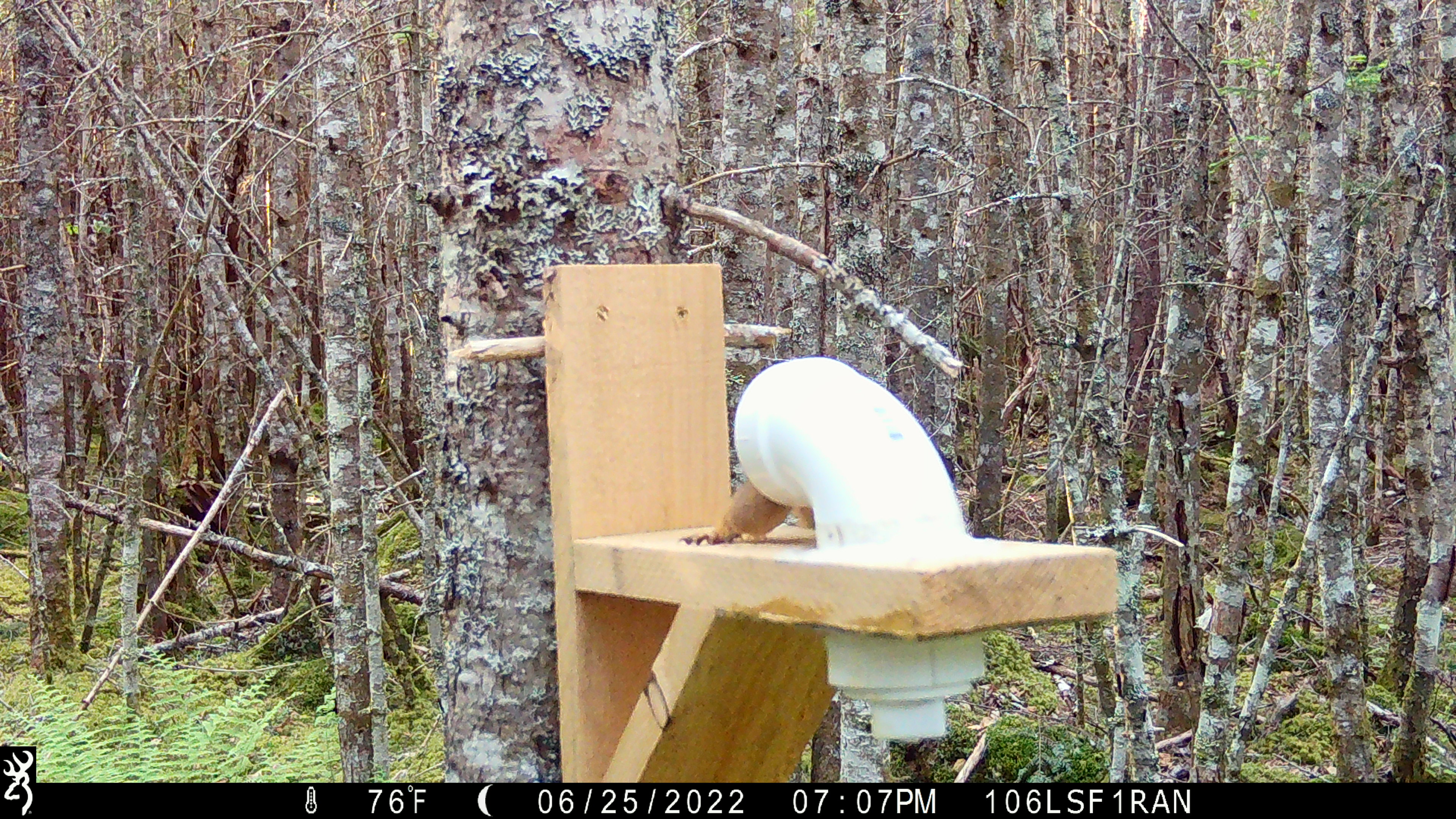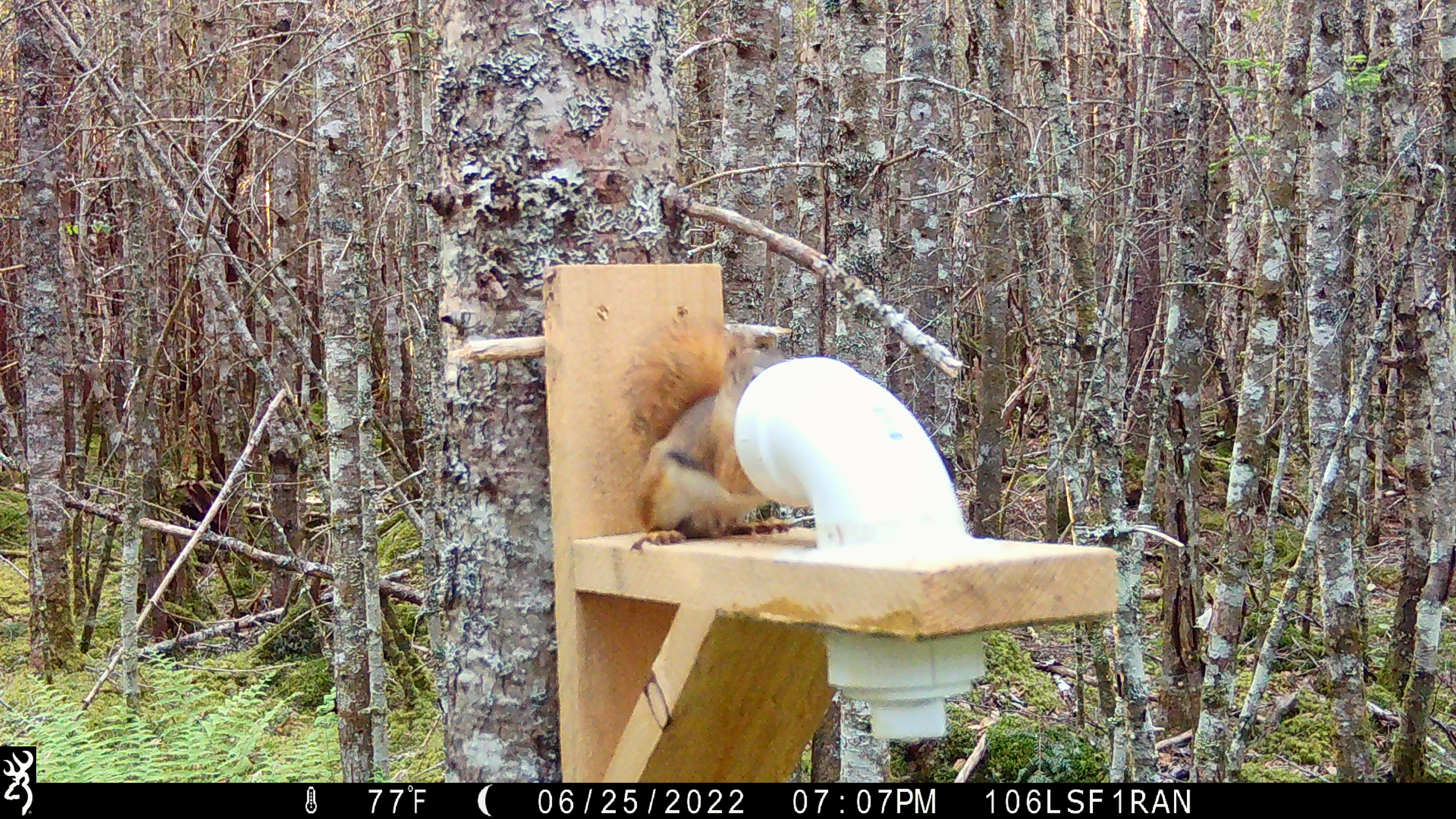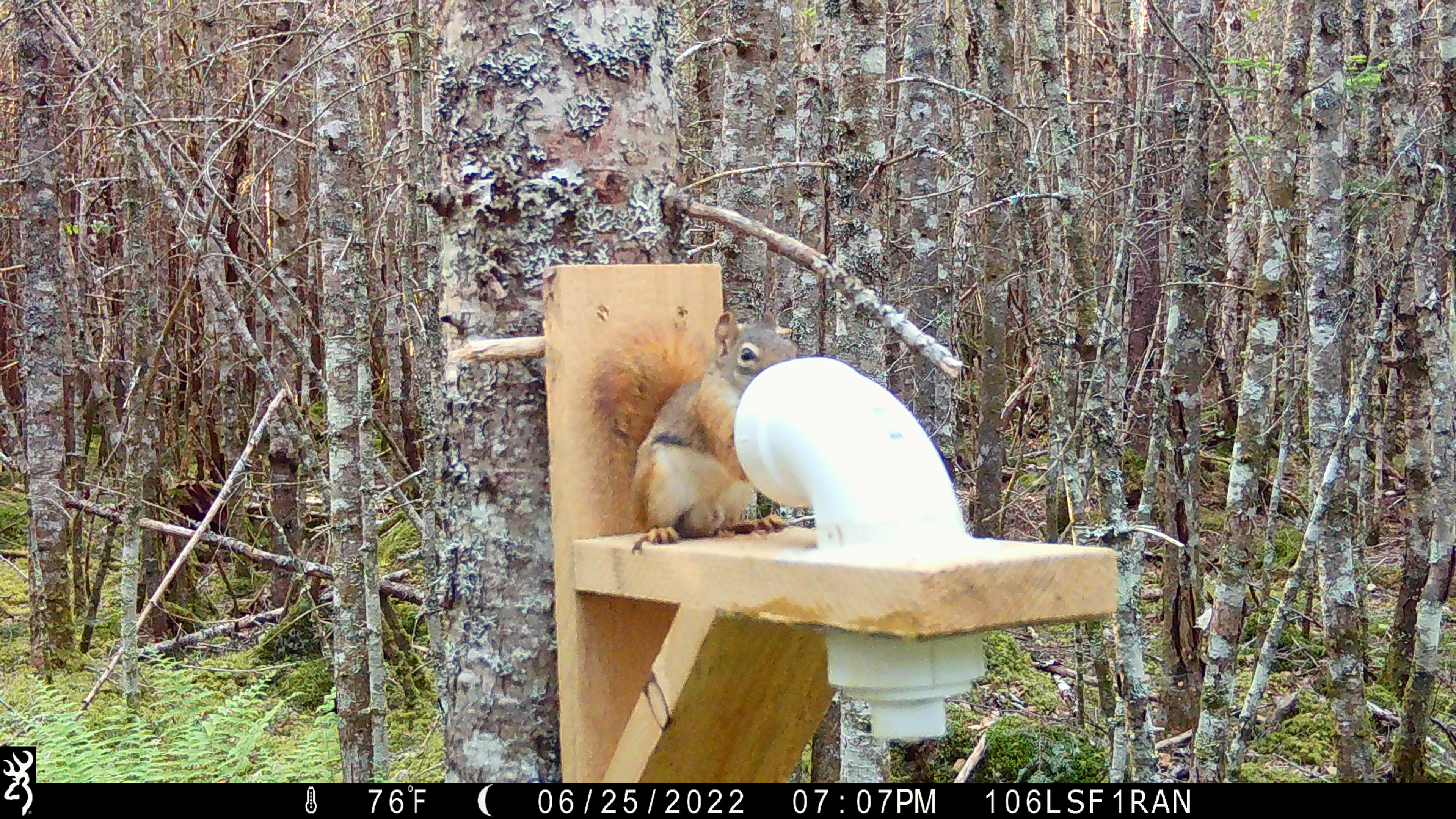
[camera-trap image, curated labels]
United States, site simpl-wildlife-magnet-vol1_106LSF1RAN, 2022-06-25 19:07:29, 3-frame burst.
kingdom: Animalia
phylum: Chordata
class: Mammalia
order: Rodentia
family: Sciuridae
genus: Tamiasciurus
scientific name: Tamiasciurus hudsonicus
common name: red squirrel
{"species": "red squirrel (Tamiasciurus hudsonicus)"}